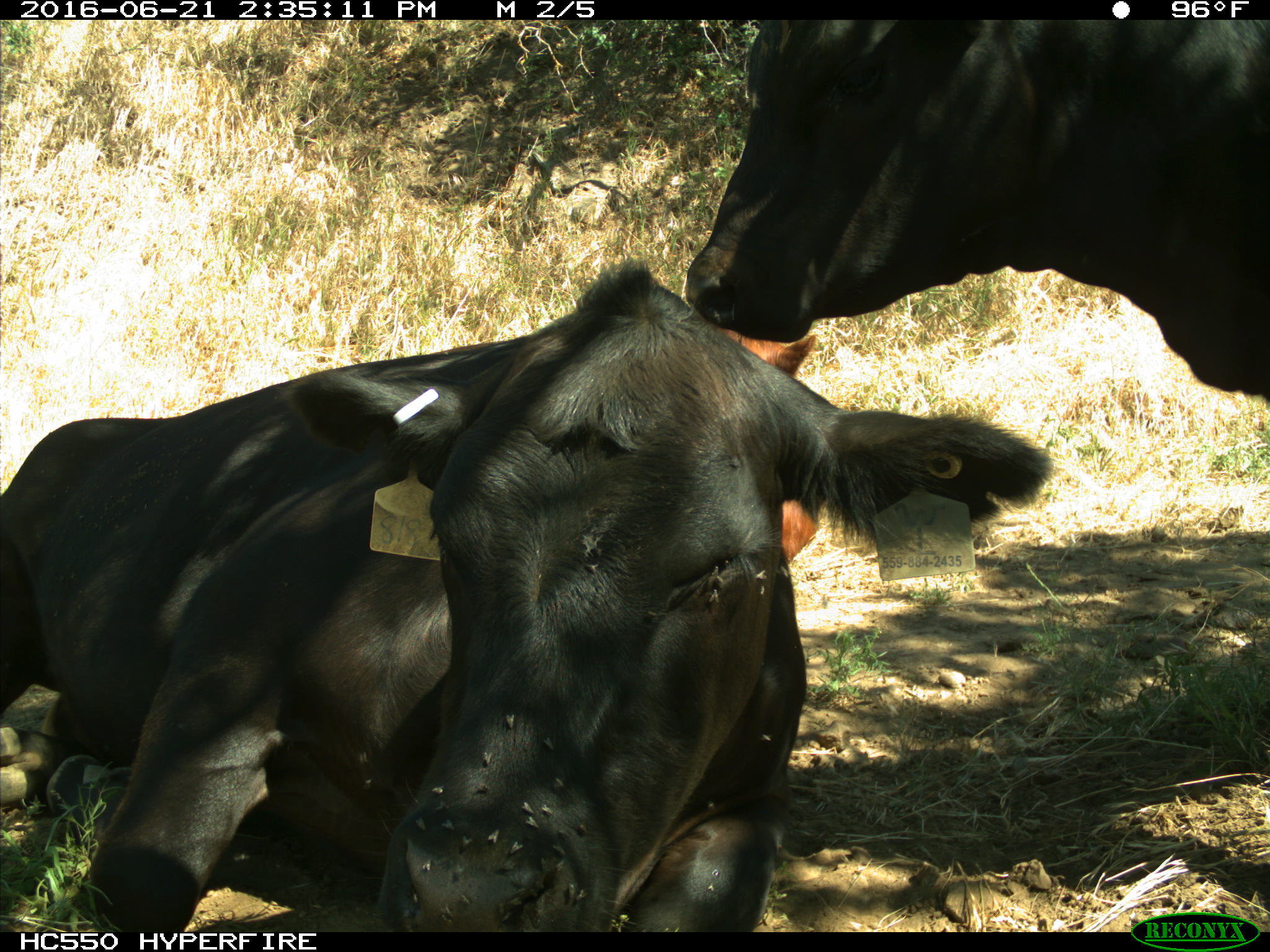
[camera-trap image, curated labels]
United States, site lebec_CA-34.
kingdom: Animalia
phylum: Chordata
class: Mammalia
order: Artiodactyla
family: Bovidae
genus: Bos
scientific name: Bos taurus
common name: domestic cow